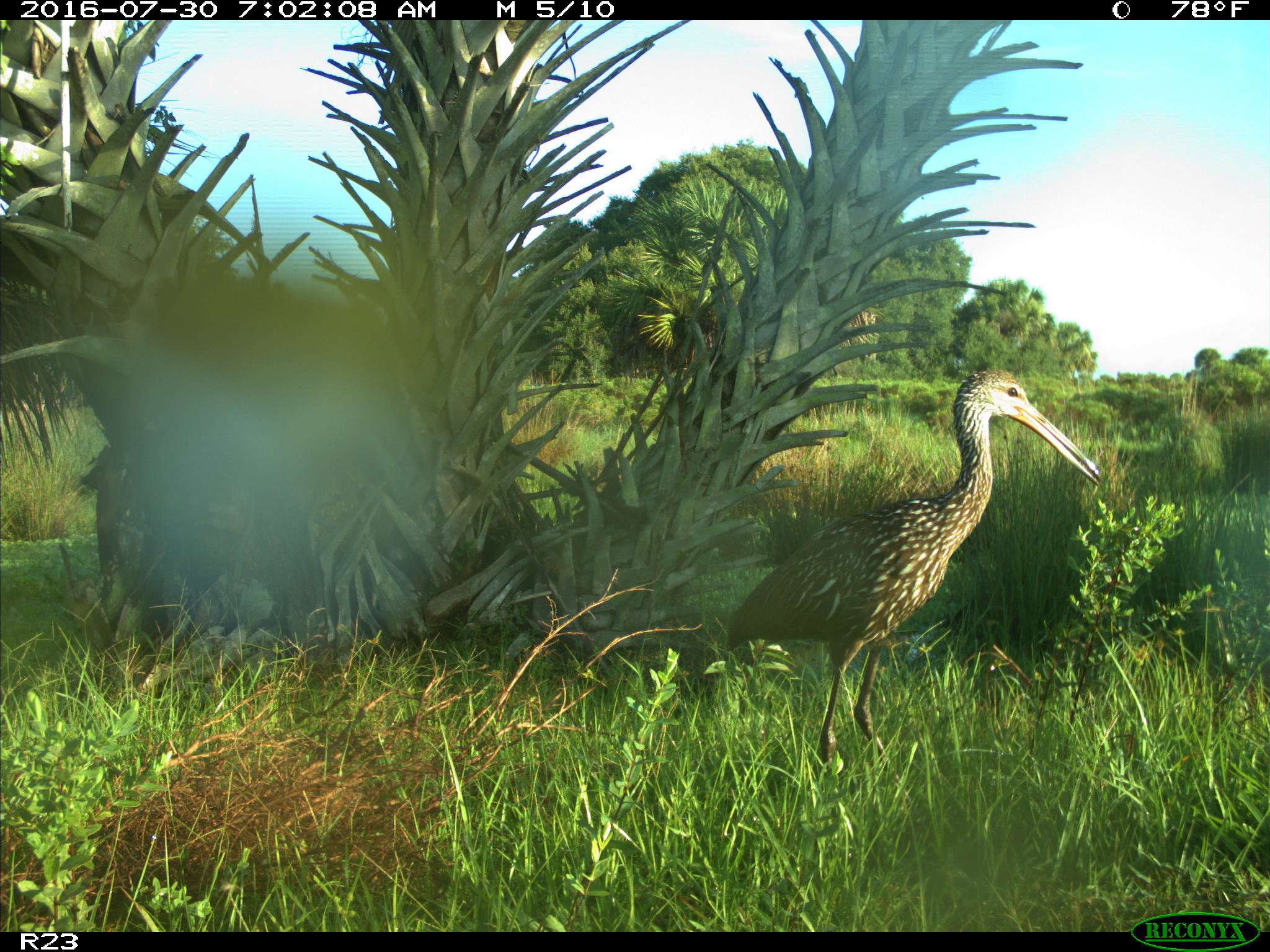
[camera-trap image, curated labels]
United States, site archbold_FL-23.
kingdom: Animalia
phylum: Chordata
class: Aves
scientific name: Aves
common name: birds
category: unidentified bird